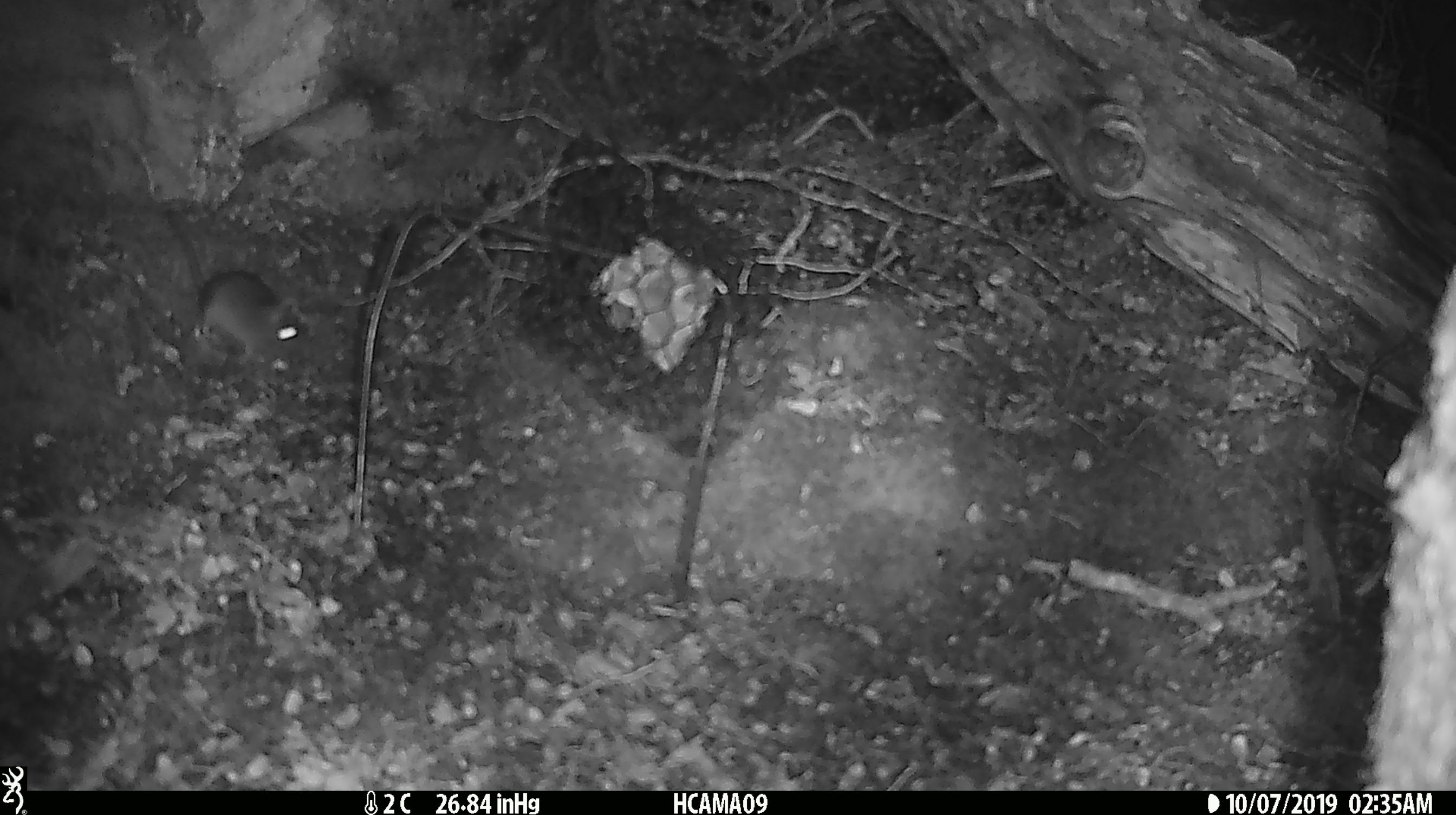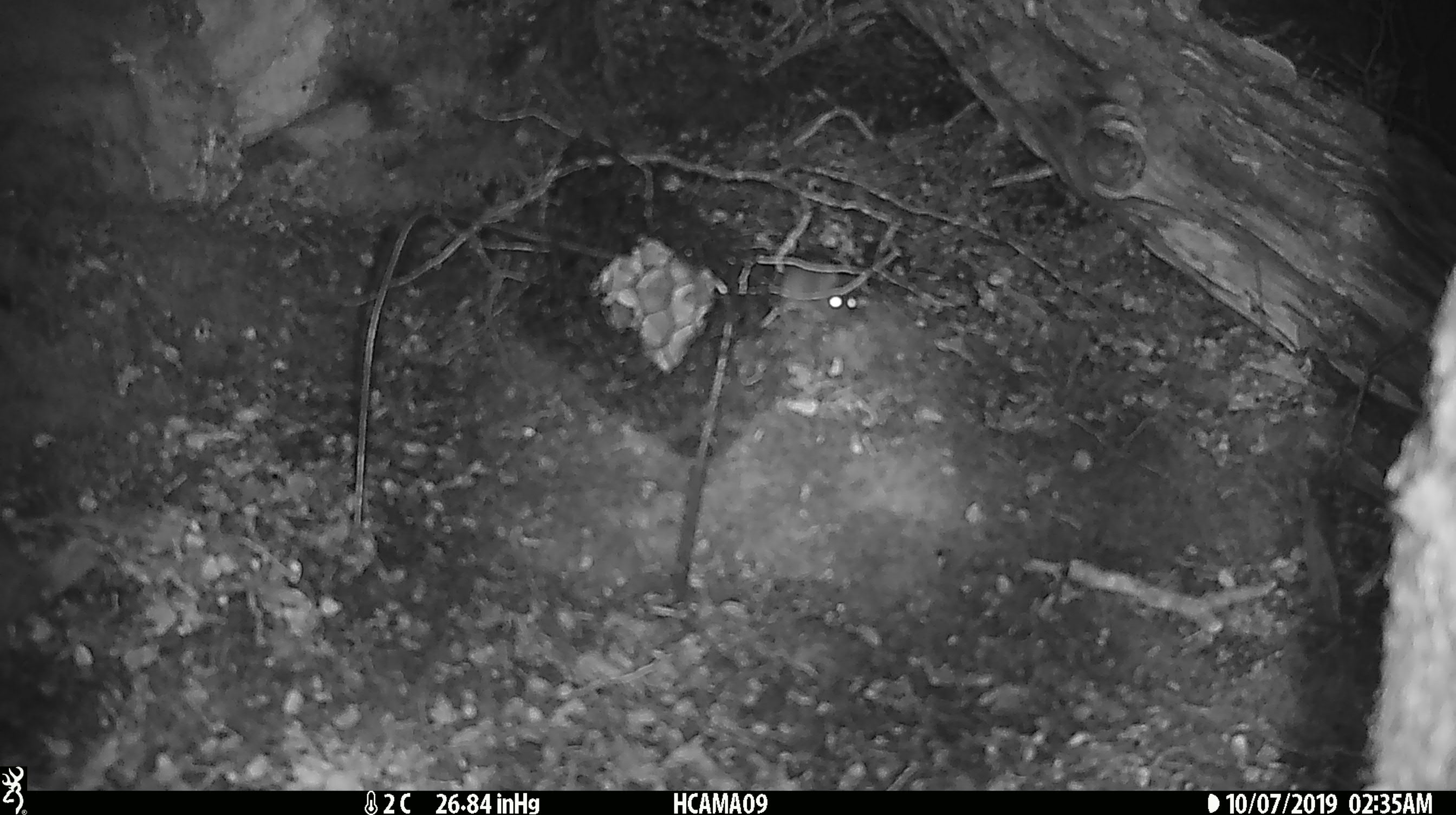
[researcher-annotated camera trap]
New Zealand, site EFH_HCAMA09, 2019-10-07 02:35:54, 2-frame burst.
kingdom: Animalia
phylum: Chordata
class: Mammalia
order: Rodentia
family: Muridae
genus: Mus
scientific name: Mus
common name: mouse